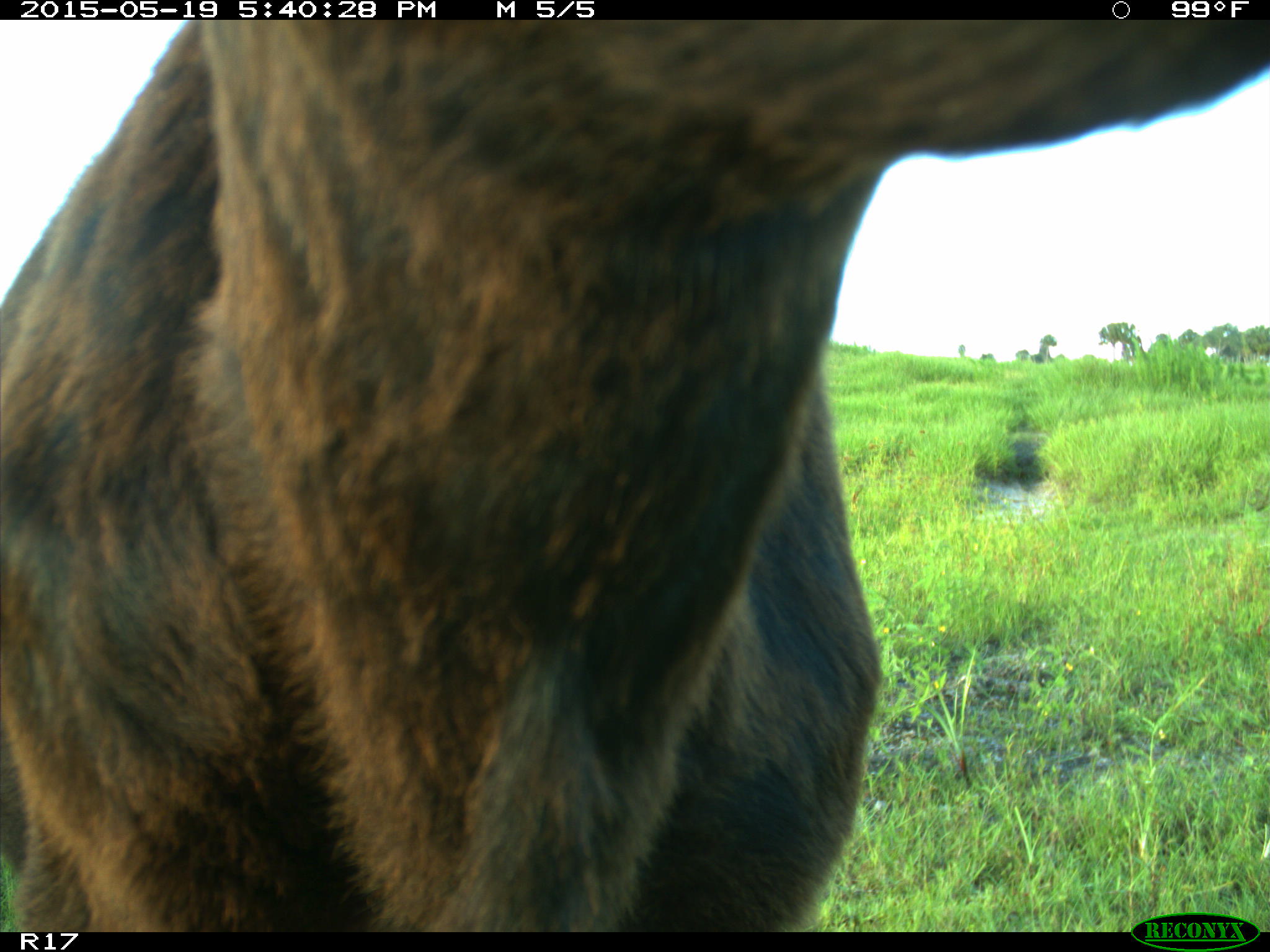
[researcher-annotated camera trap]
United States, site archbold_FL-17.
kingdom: Animalia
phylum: Chordata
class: Mammalia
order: Artiodactyla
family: Bovidae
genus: Bos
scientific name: Bos taurus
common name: domestic cow